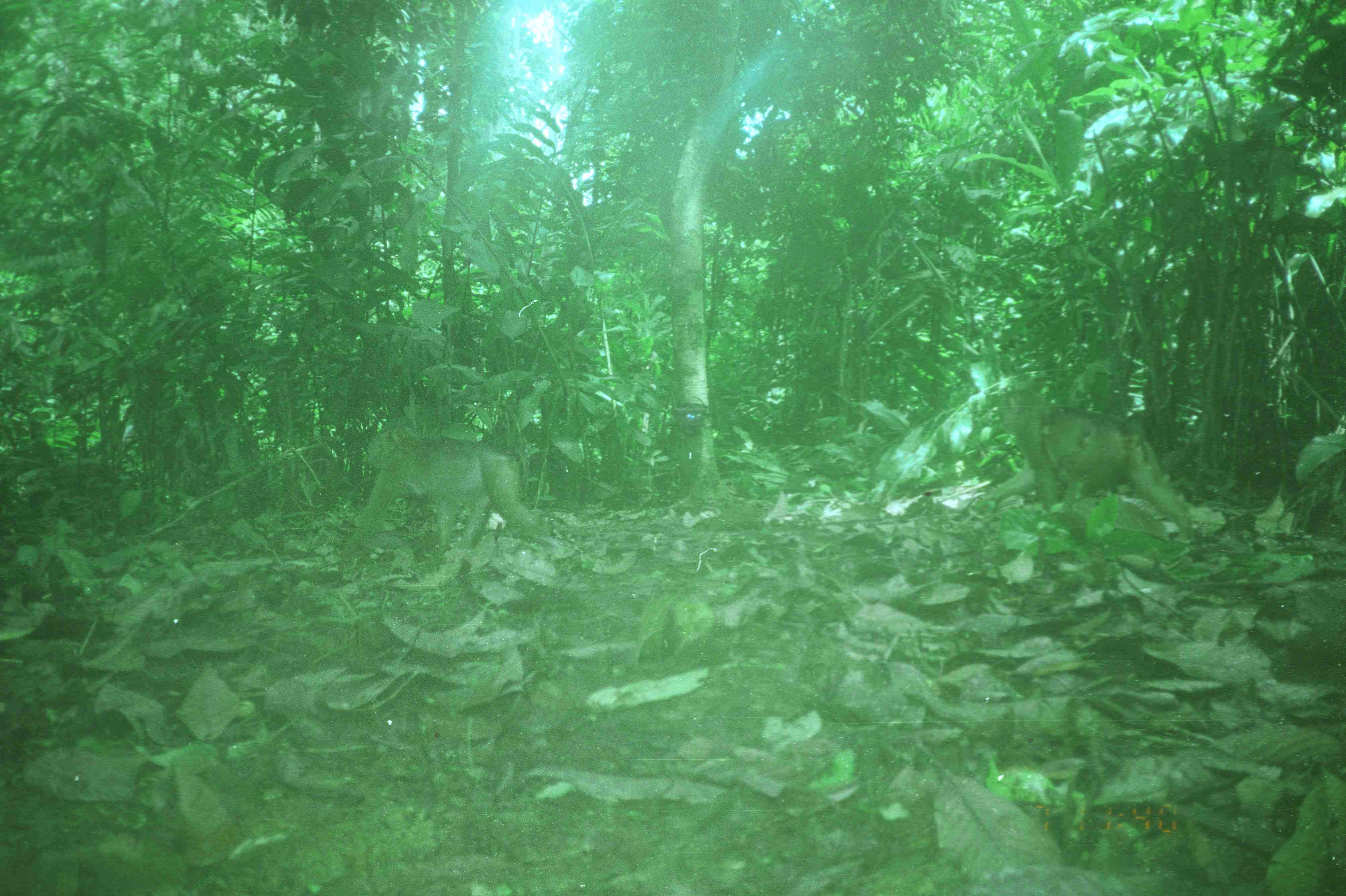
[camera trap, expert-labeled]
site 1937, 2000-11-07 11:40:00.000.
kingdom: Animalia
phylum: Chordata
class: Mammalia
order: Primates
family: Cercopithecidae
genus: Macaca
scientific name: Macaca nemestrina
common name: southern pig-tailed macaque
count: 3